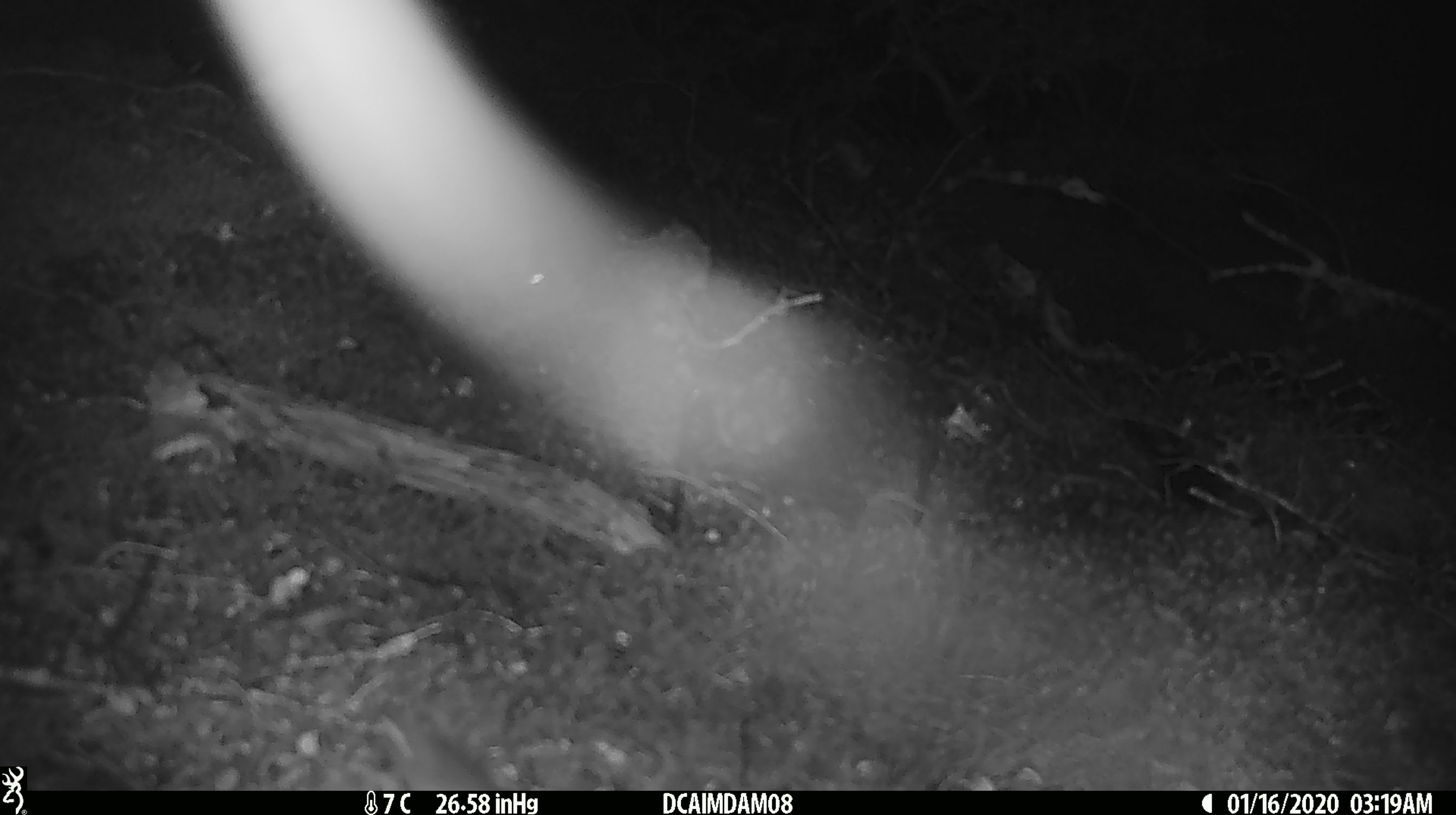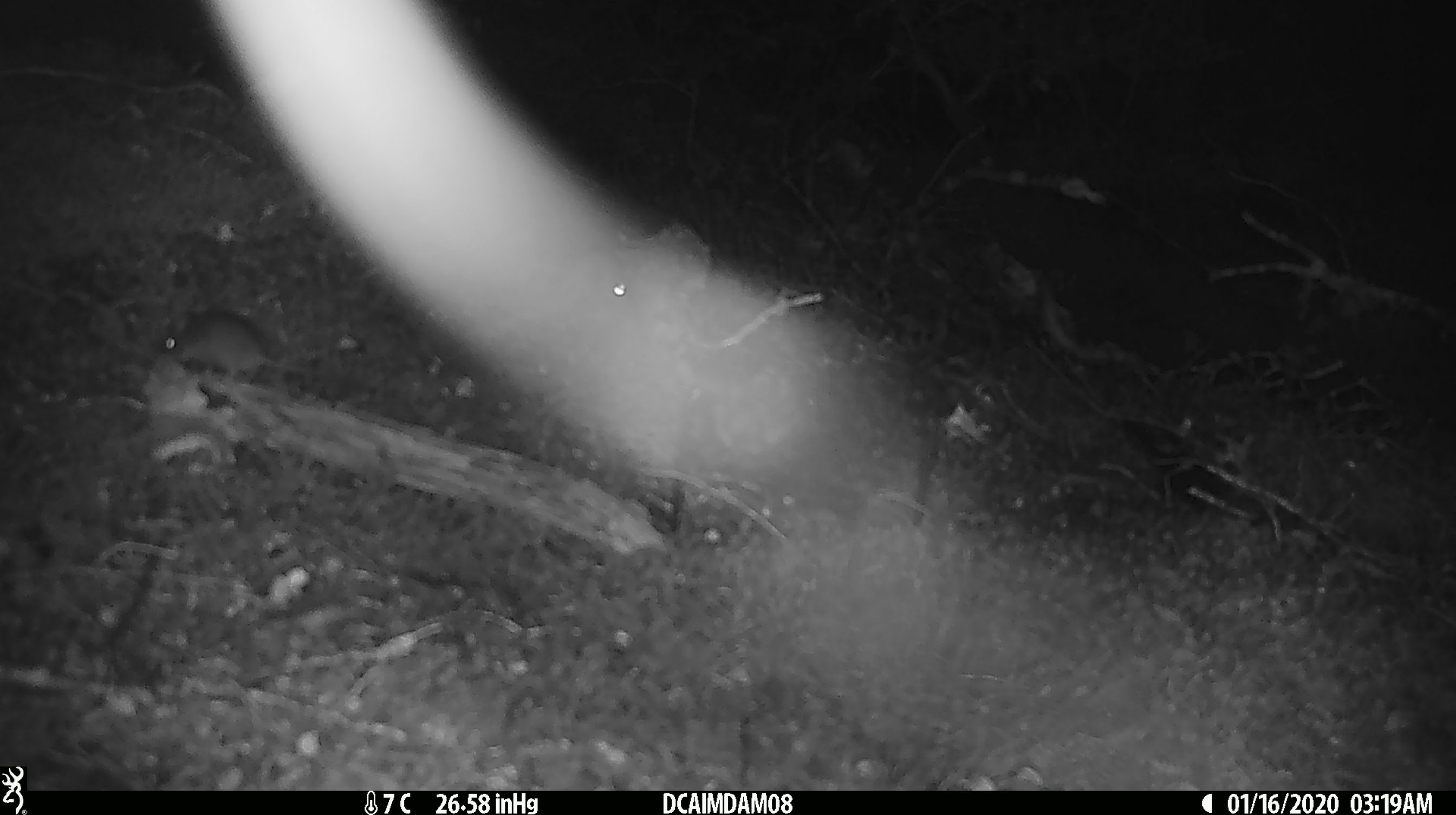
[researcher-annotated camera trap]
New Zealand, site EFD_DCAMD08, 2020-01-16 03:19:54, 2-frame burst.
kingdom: Animalia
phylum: Chordata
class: Mammalia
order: Rodentia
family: Muridae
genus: Mus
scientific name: Mus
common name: mouse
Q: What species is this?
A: Mouse (Mus).